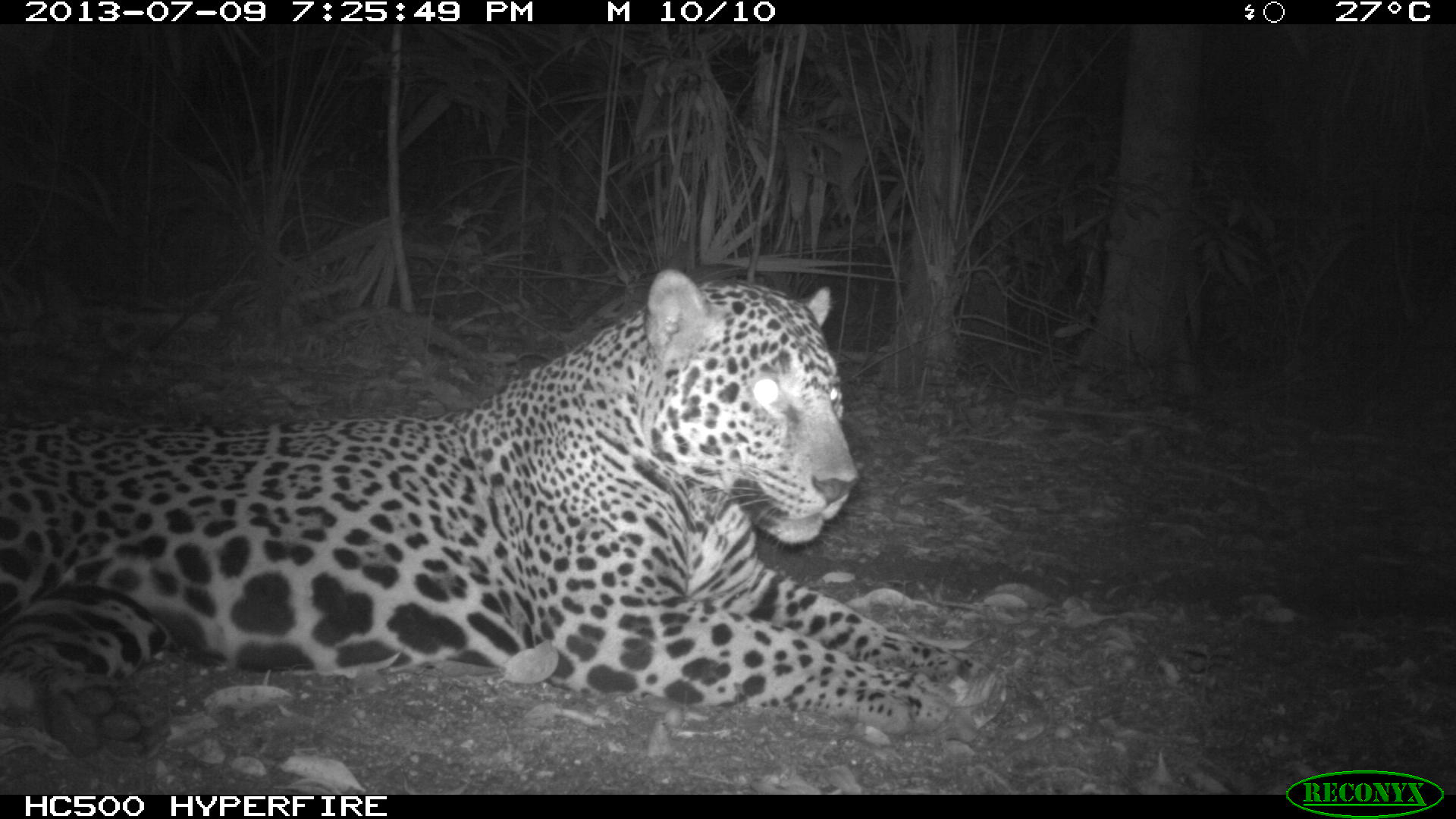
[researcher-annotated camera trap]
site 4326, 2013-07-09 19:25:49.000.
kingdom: Animalia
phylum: Chordata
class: Mammalia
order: Carnivora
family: Felidae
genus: Panthera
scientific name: Panthera onca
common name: jaguar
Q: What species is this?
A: Panthera onca (jaguar).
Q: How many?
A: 1.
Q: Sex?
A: Male.